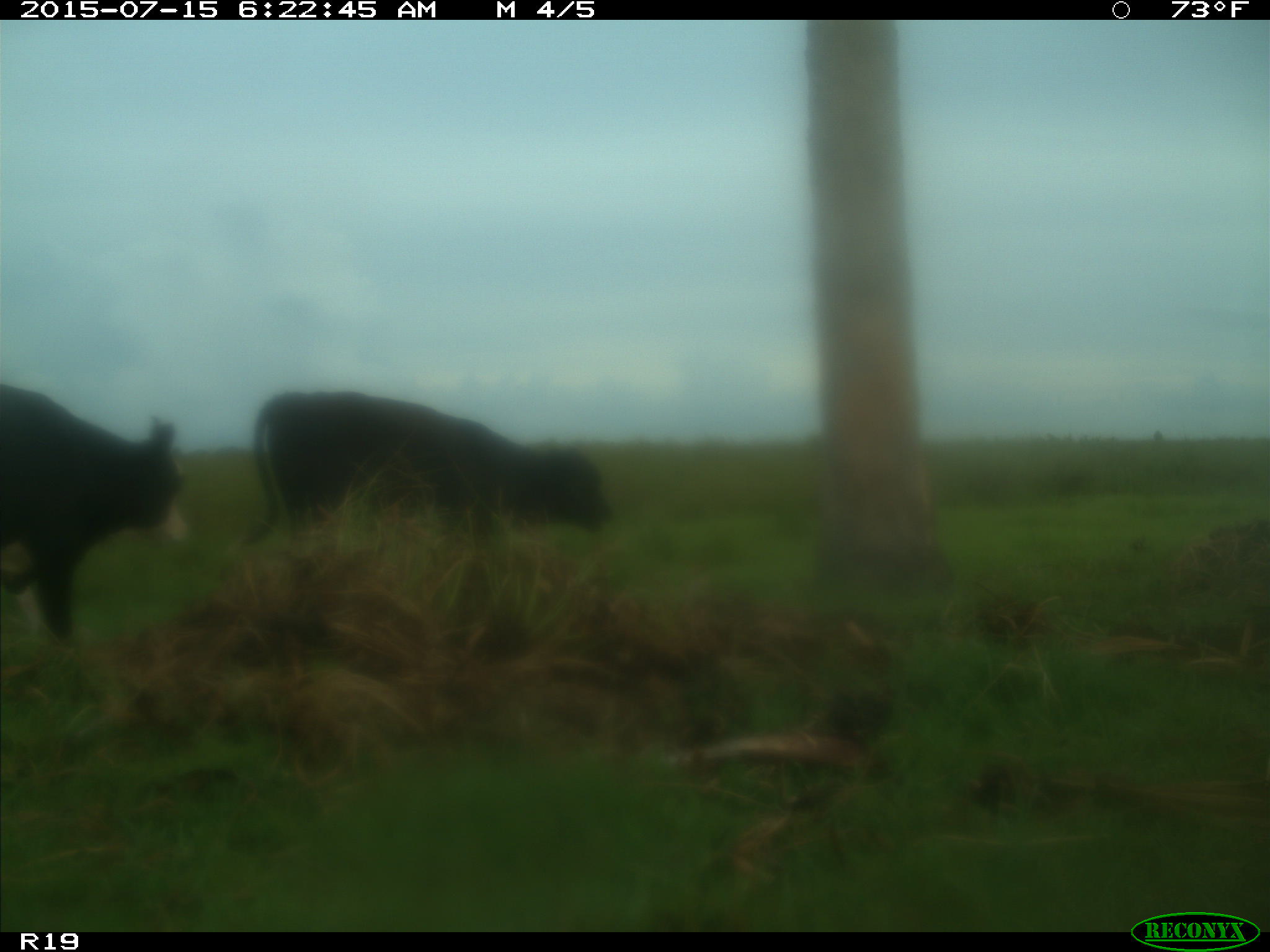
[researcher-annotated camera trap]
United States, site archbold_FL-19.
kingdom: Animalia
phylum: Chordata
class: Mammalia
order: Artiodactyla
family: Bovidae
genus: Bos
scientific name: Bos taurus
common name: domestic cow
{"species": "Bos taurus (domestic cow)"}